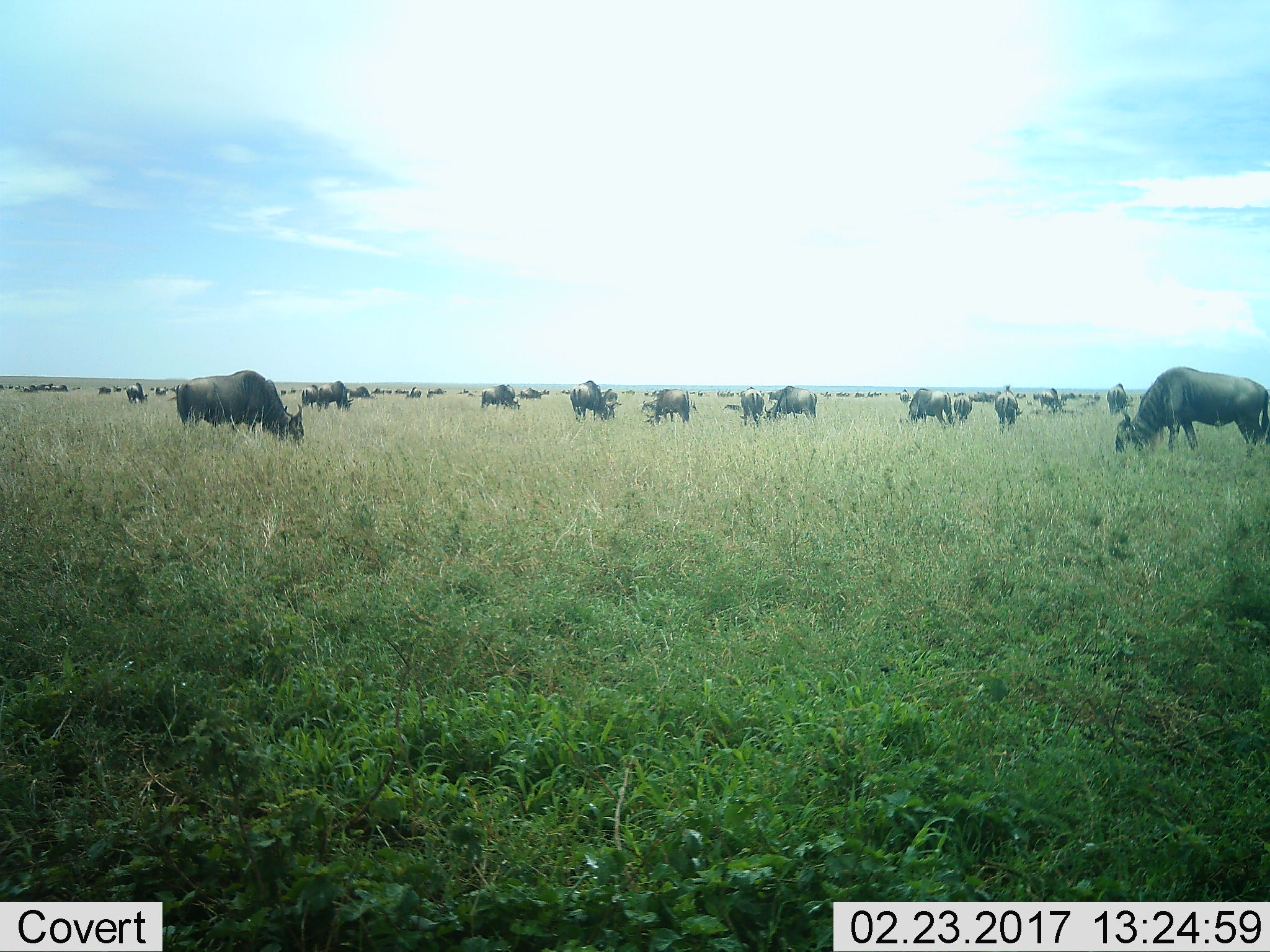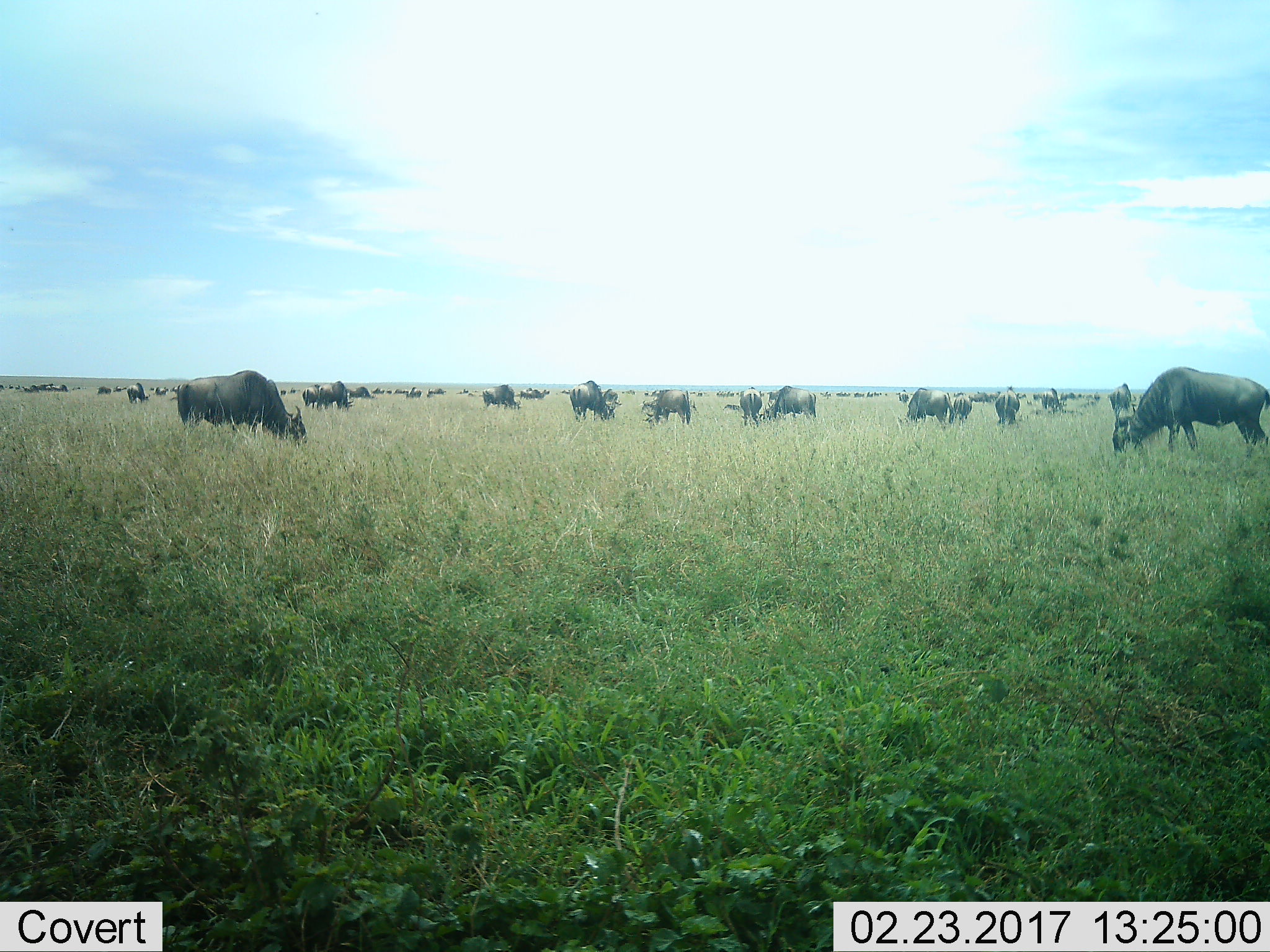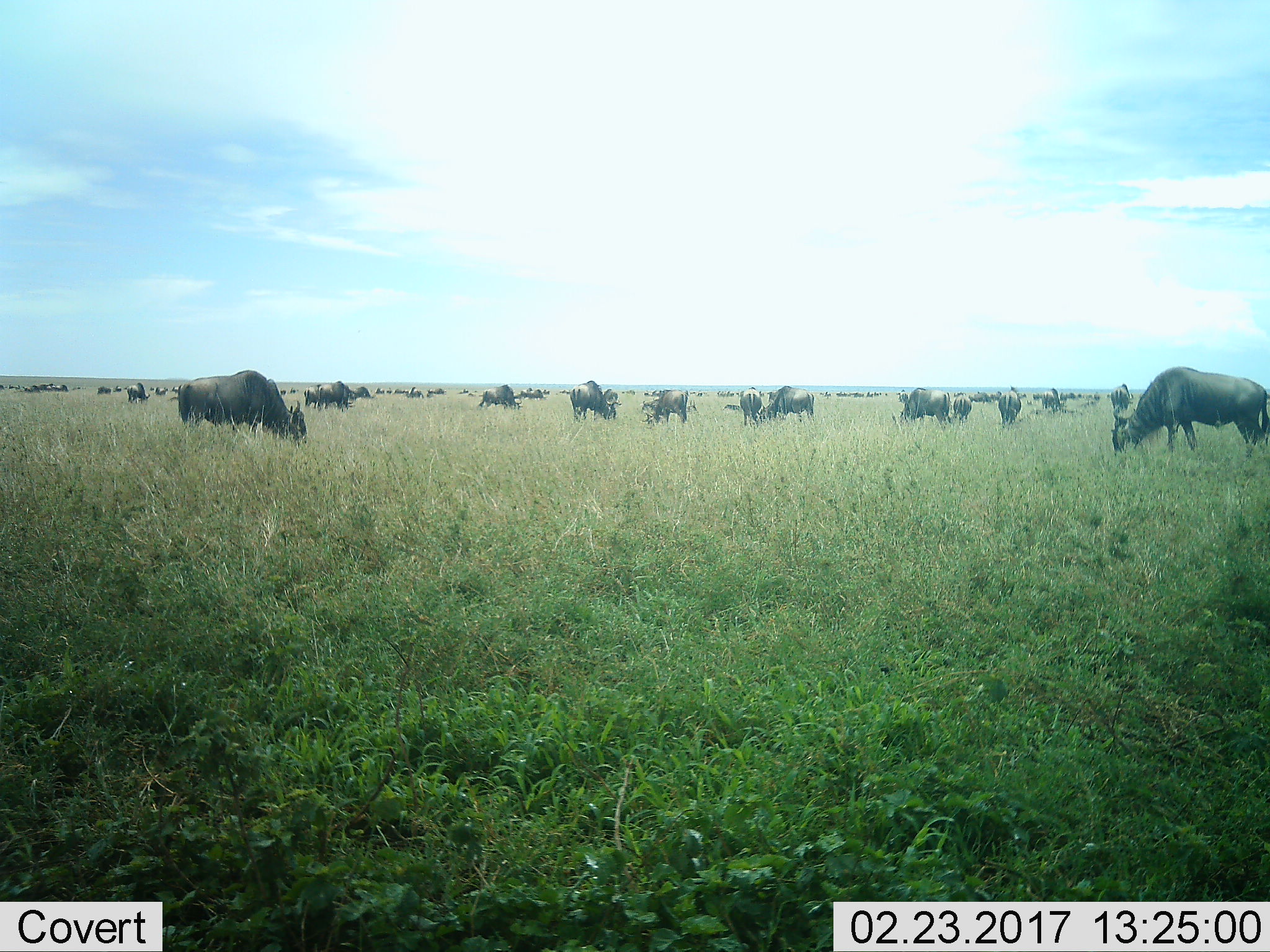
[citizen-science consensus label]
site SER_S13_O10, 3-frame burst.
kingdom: Animalia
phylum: Chordata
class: Mammalia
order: Artiodactyla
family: Bovidae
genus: Connochaetes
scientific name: Connochaetes taurinus taurinus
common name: blue wildebeest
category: wildebeestblue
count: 51+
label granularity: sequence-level